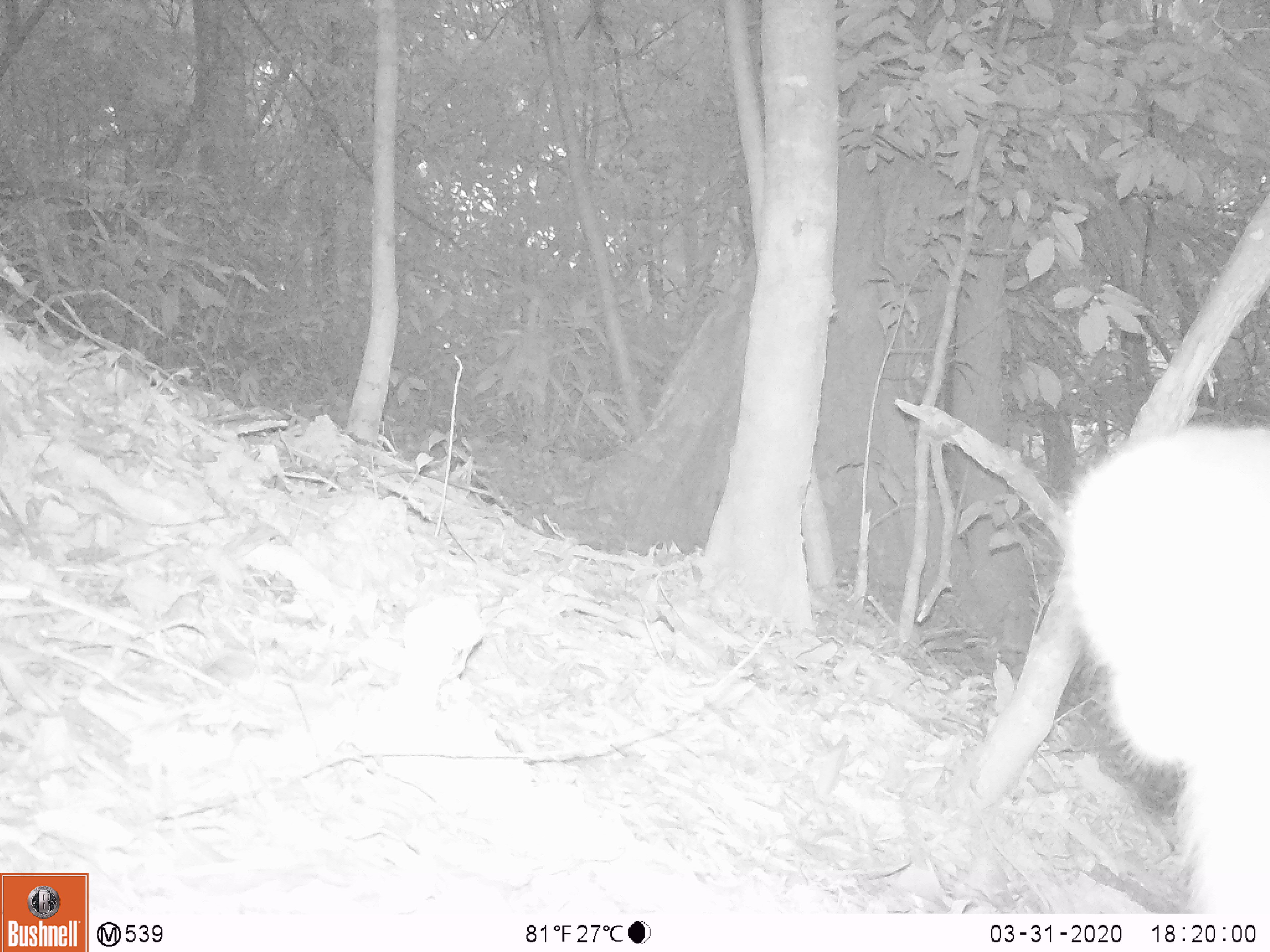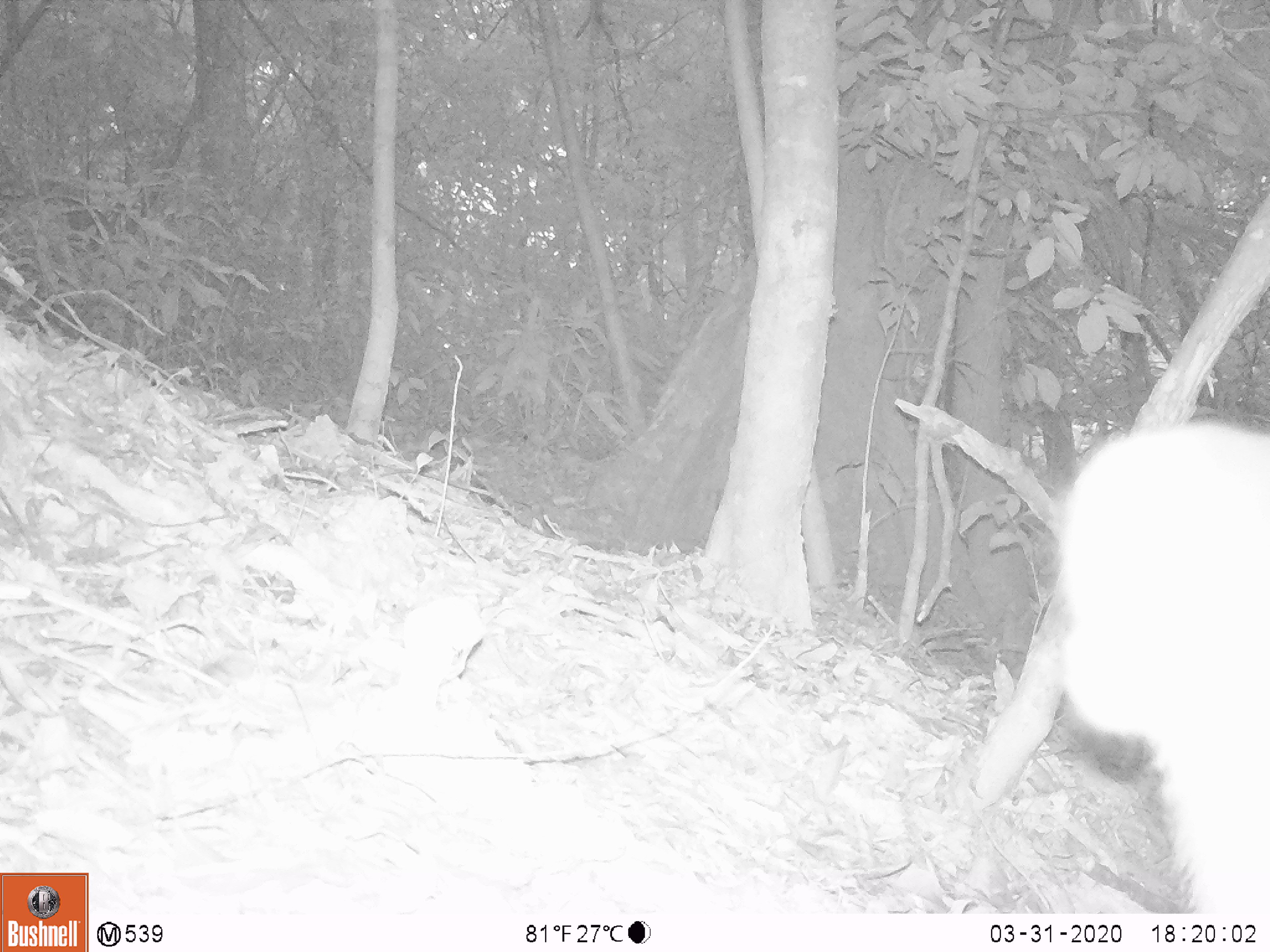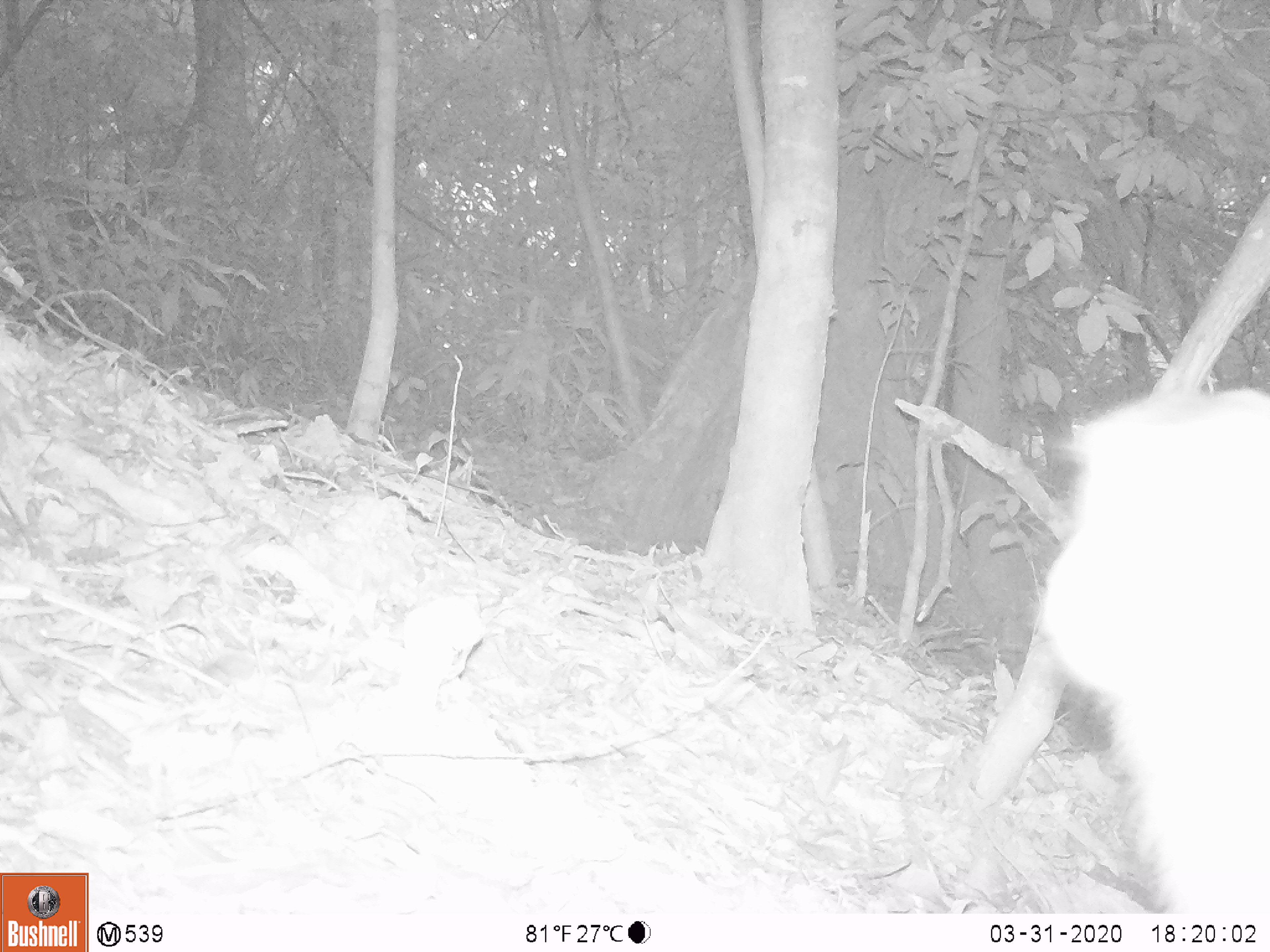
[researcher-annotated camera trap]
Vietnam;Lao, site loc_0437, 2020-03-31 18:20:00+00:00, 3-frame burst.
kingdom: Animalia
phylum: Chordata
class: Mammalia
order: Primates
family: Cercopithecidae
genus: Macaca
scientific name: Macaca nemestrina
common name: pig-tailed macaque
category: pig tailed macaque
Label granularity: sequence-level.